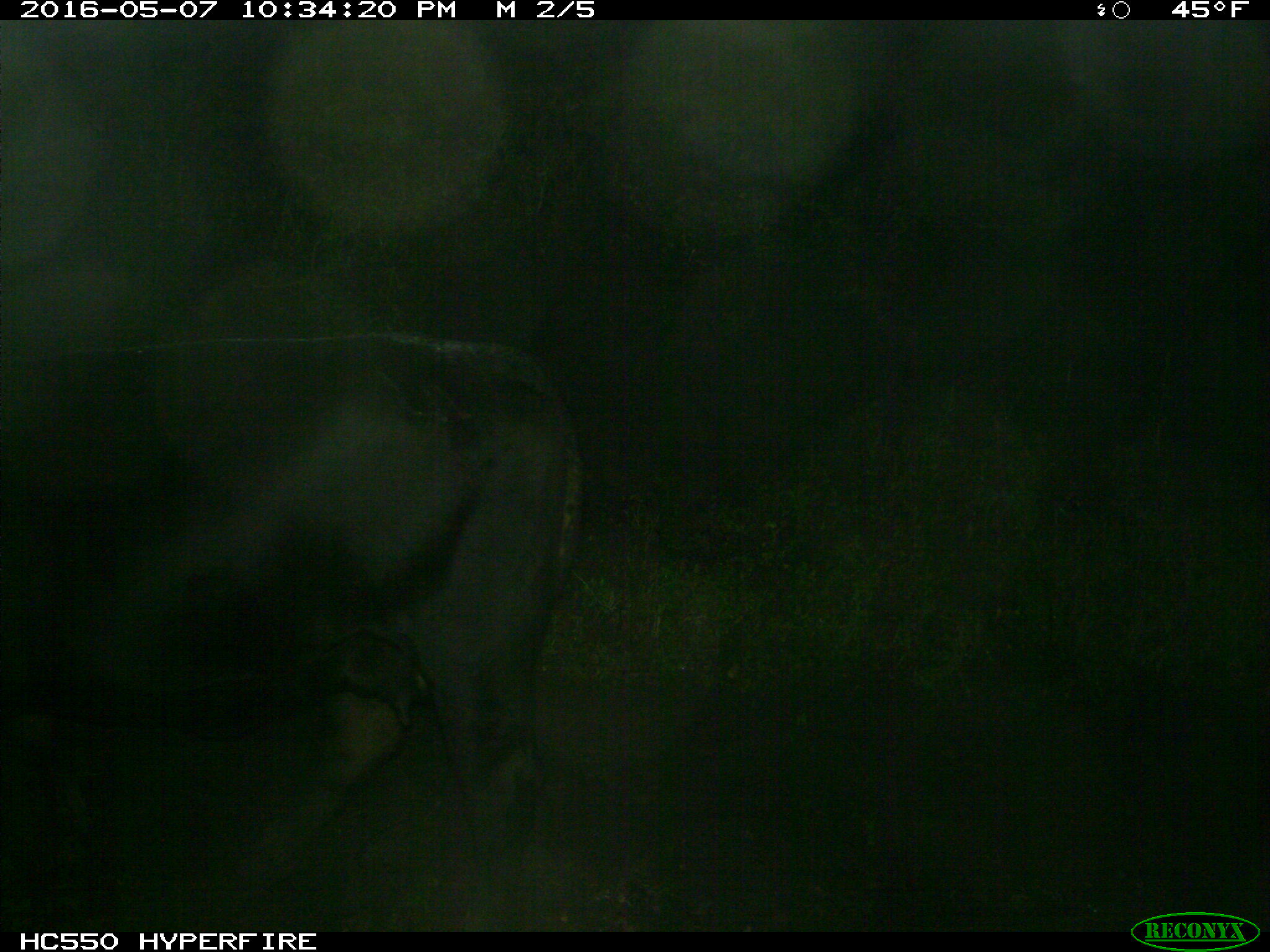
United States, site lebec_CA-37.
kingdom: Animalia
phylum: Chordata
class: Mammalia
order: Artiodactyla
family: Bovidae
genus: Bos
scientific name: Bos taurus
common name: domestic cow